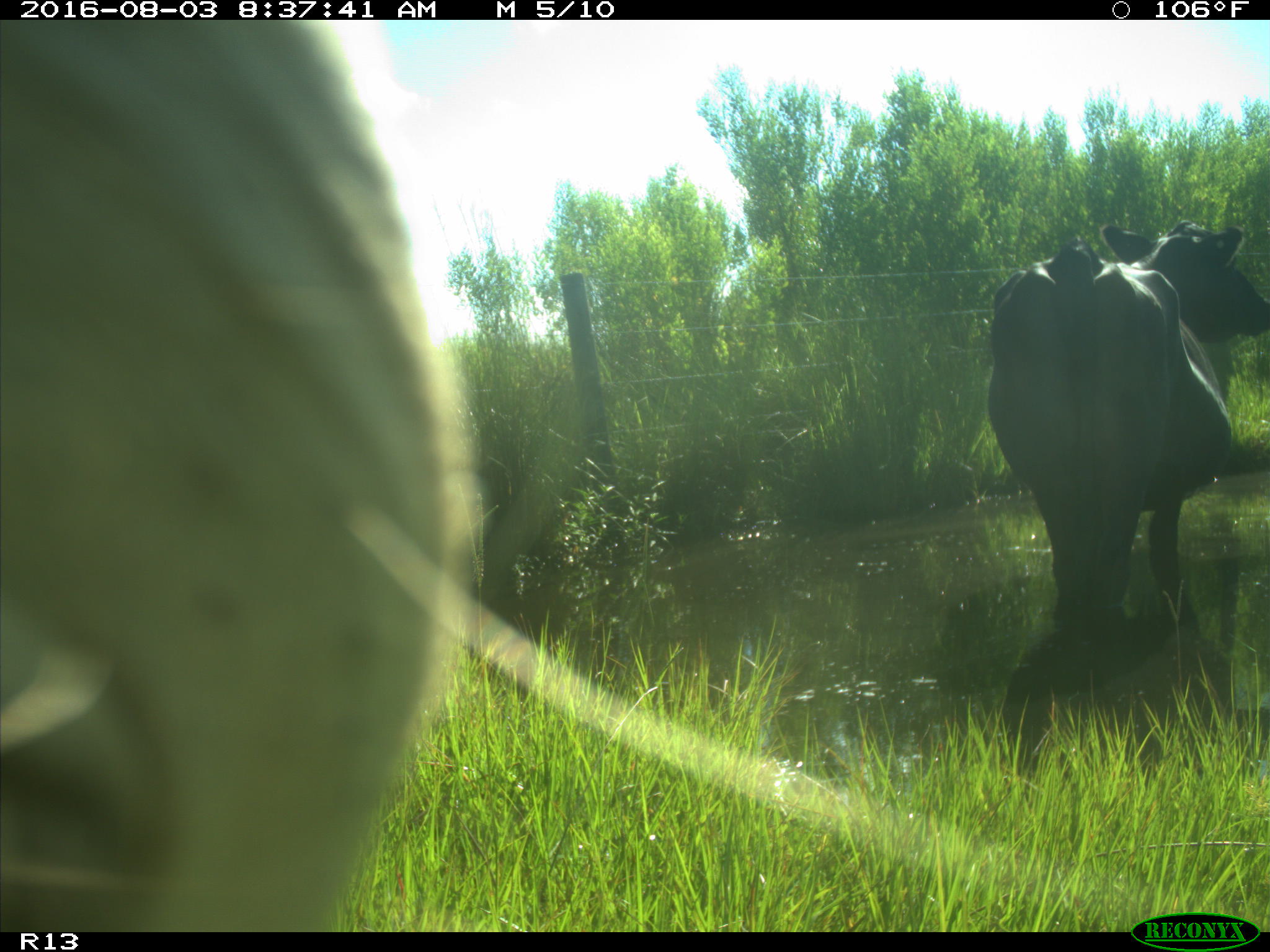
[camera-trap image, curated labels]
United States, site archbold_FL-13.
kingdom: Animalia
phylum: Chordata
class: Mammalia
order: Artiodactyla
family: Bovidae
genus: Bos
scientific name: Bos taurus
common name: domestic cow